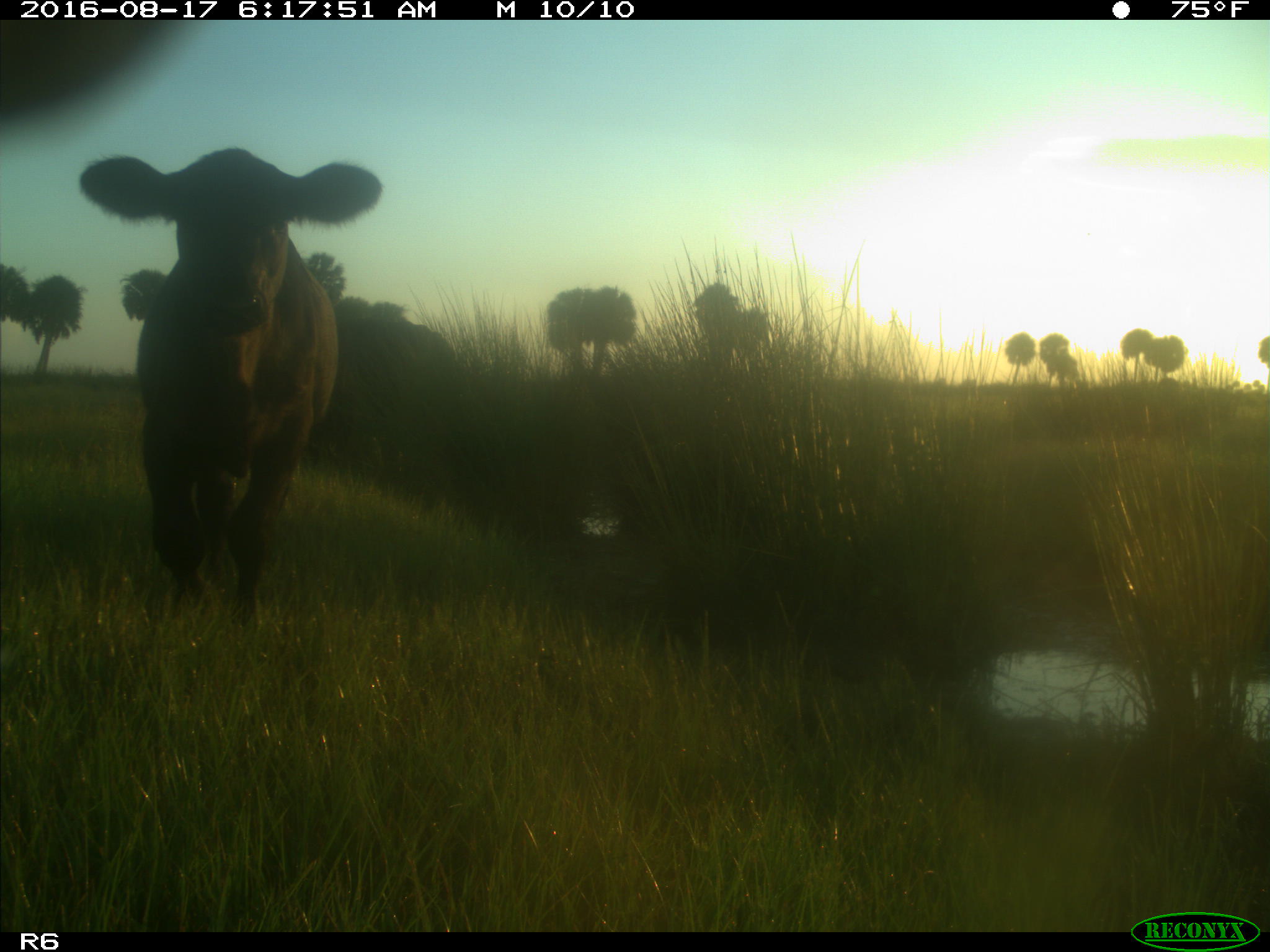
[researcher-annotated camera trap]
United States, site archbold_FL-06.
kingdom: Animalia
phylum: Chordata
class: Mammalia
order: Artiodactyla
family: Bovidae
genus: Bos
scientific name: Bos taurus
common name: domestic cow